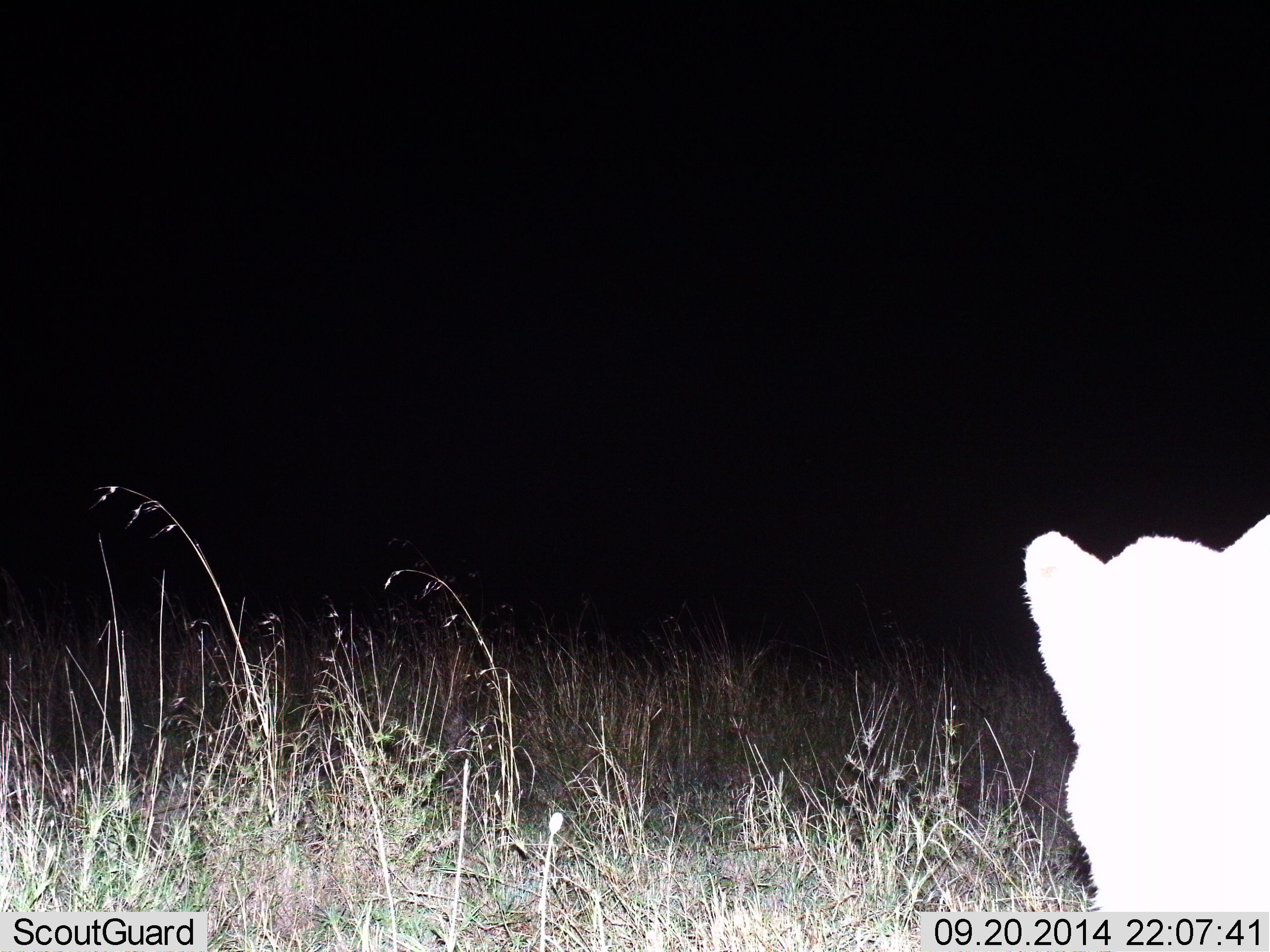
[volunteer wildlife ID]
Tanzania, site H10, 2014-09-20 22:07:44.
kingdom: Animalia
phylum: Chordata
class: Mammalia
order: Carnivora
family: Felidae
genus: Panthera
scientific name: Panthera leo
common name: lion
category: lionfemale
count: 1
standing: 70%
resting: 40%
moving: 0%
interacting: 0%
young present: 40%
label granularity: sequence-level